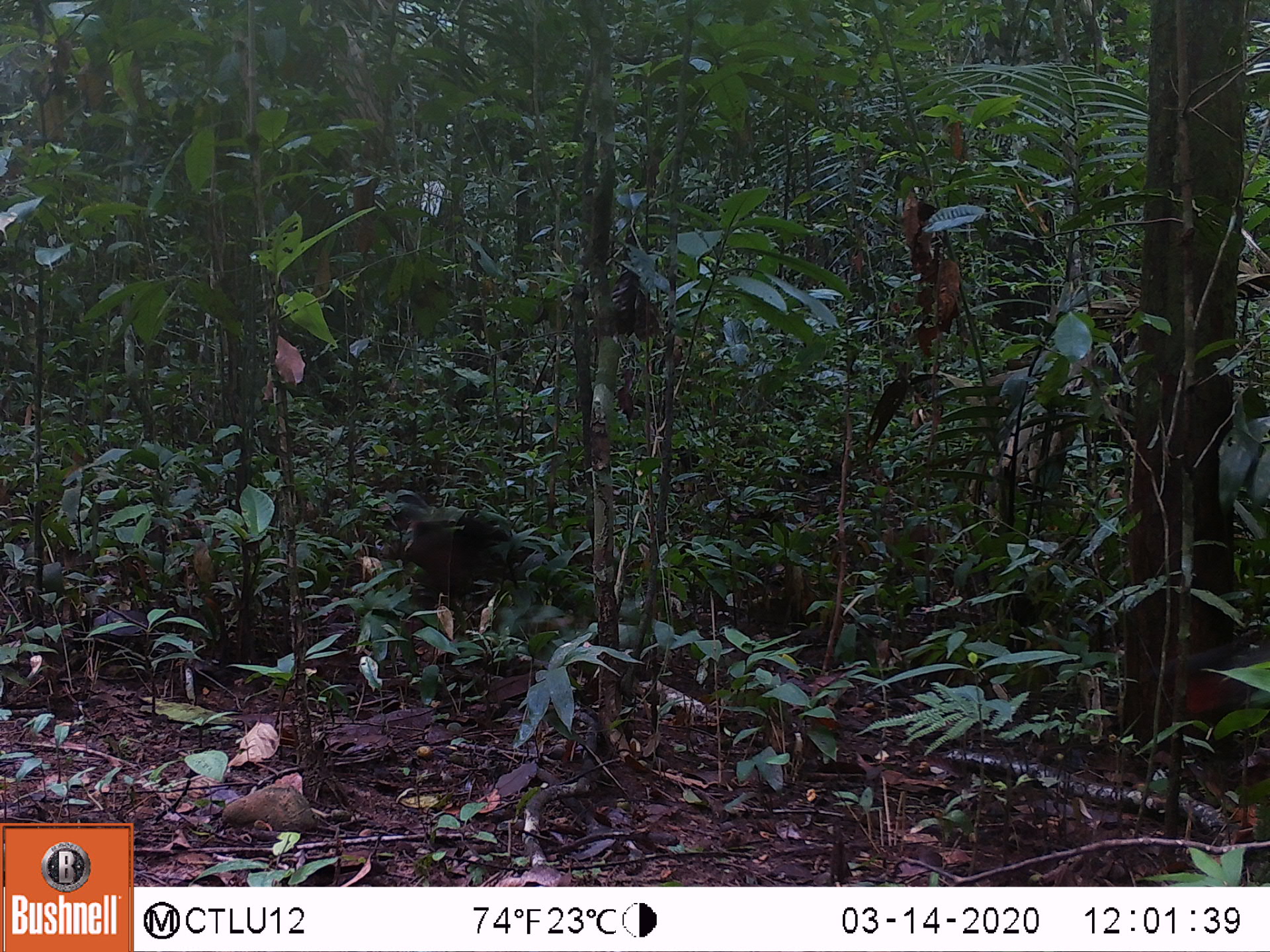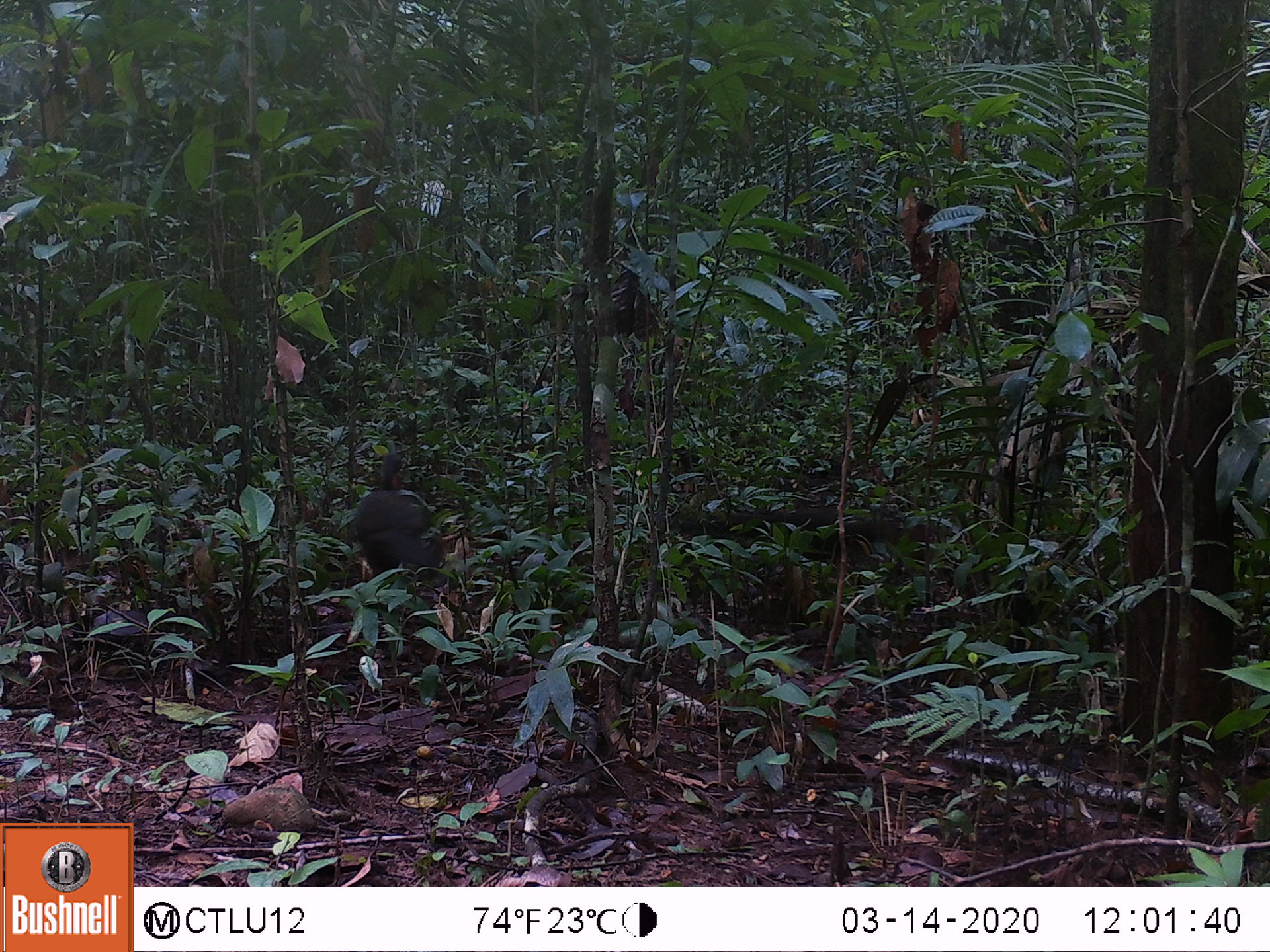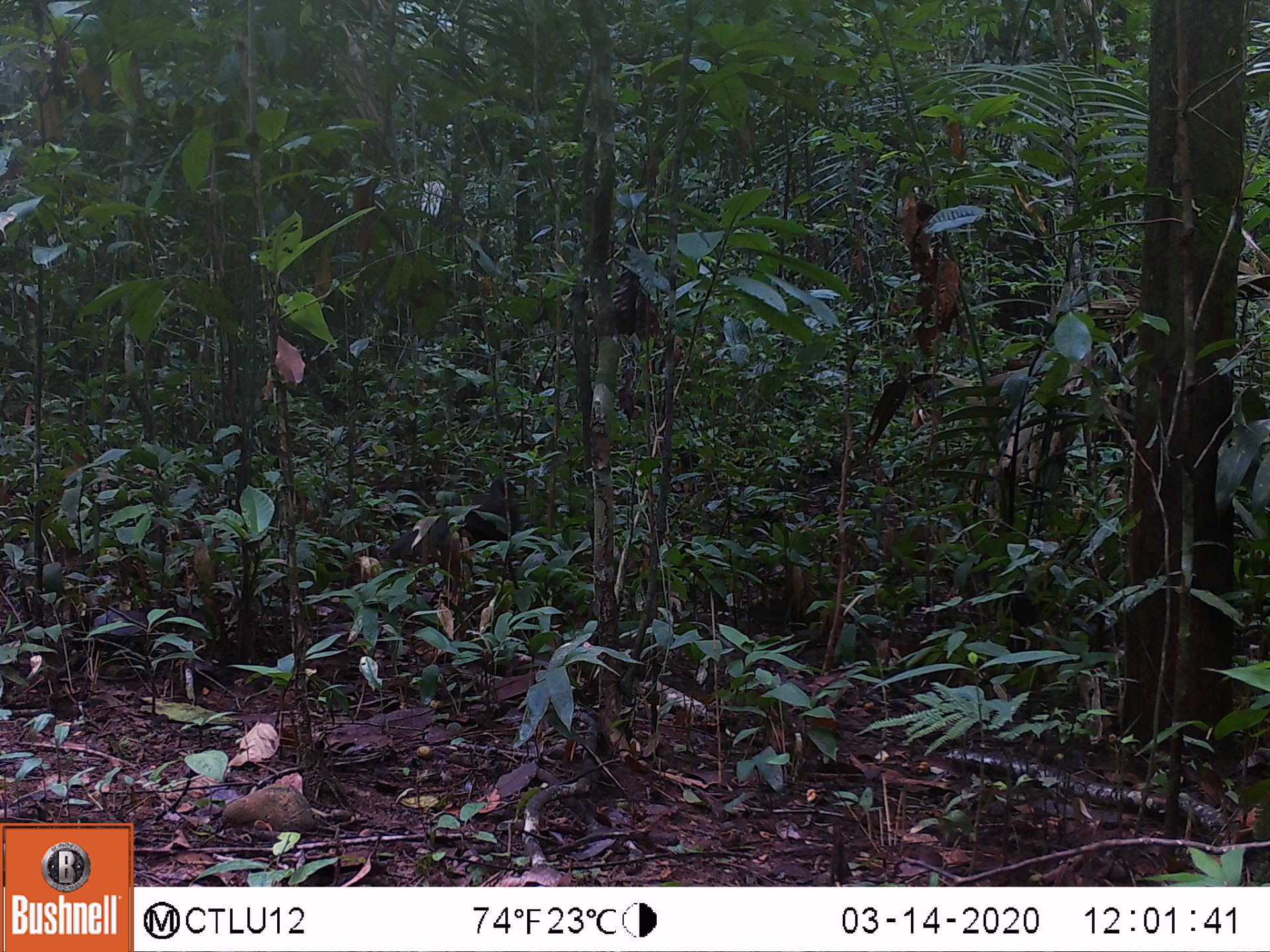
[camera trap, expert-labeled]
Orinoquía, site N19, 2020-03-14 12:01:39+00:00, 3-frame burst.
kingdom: Animalia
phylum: Chordata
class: Aves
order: Galliformes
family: Cracidae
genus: Penelope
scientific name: Penelope jacquacu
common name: spix's guan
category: spixs guan